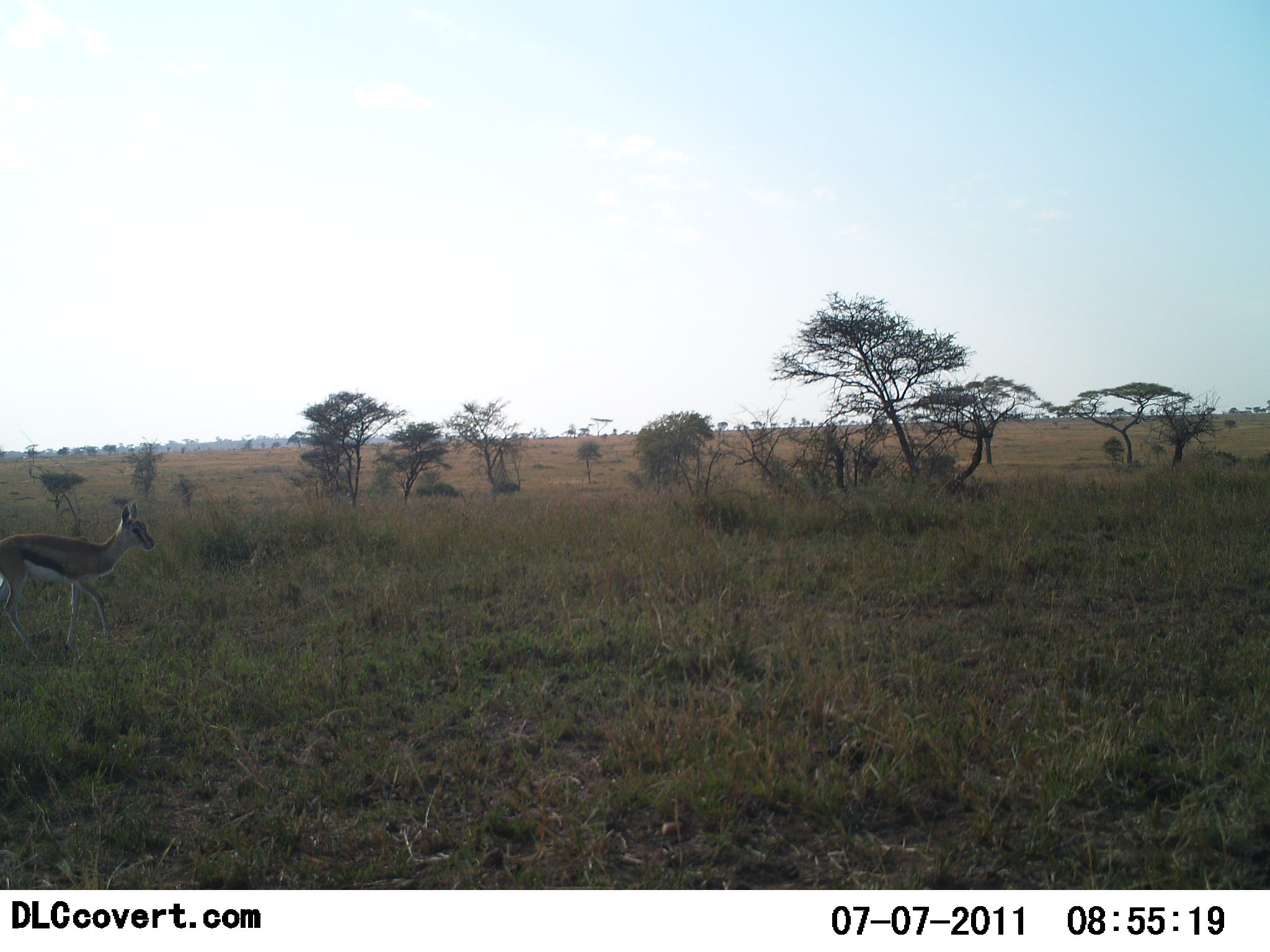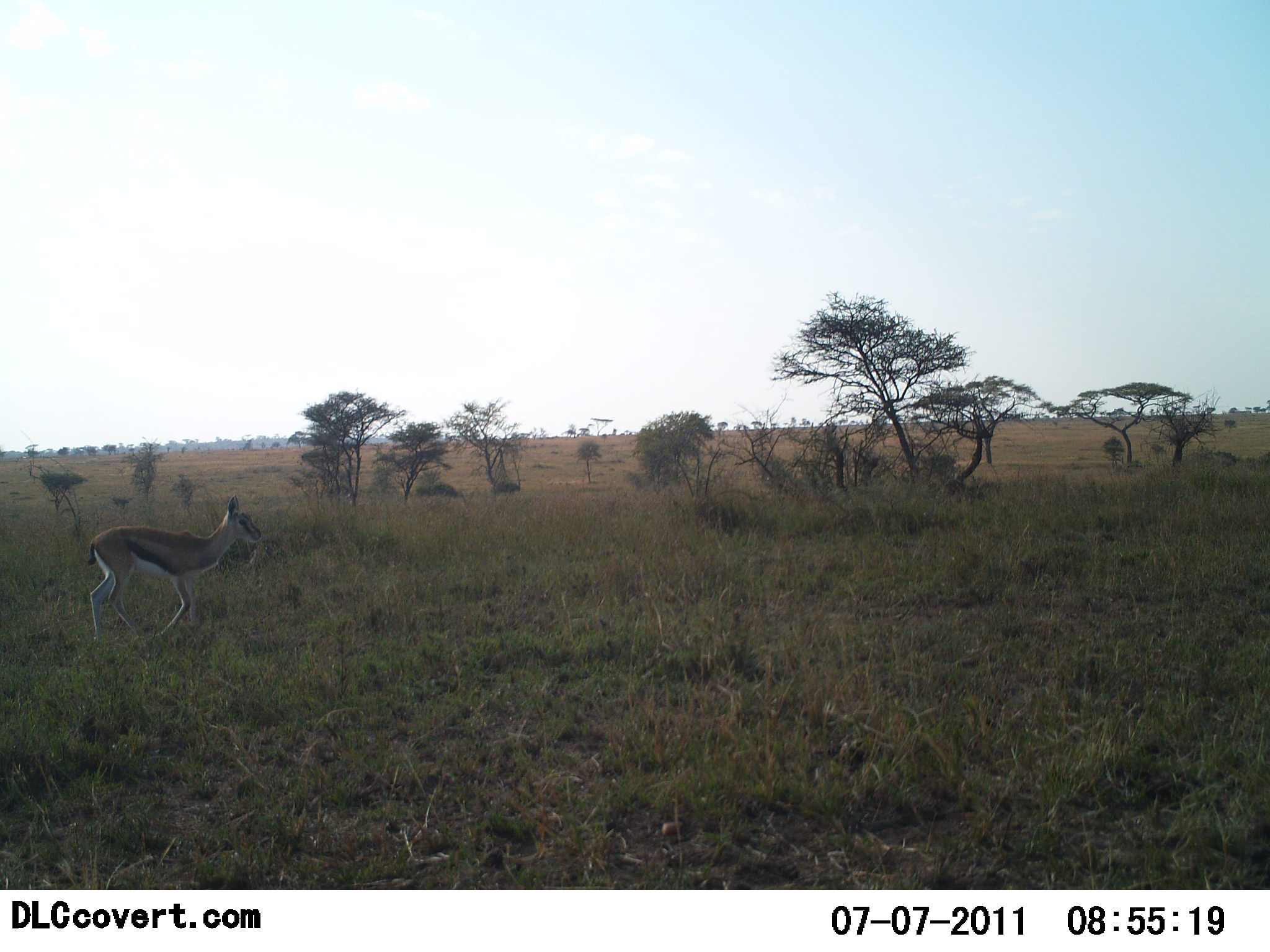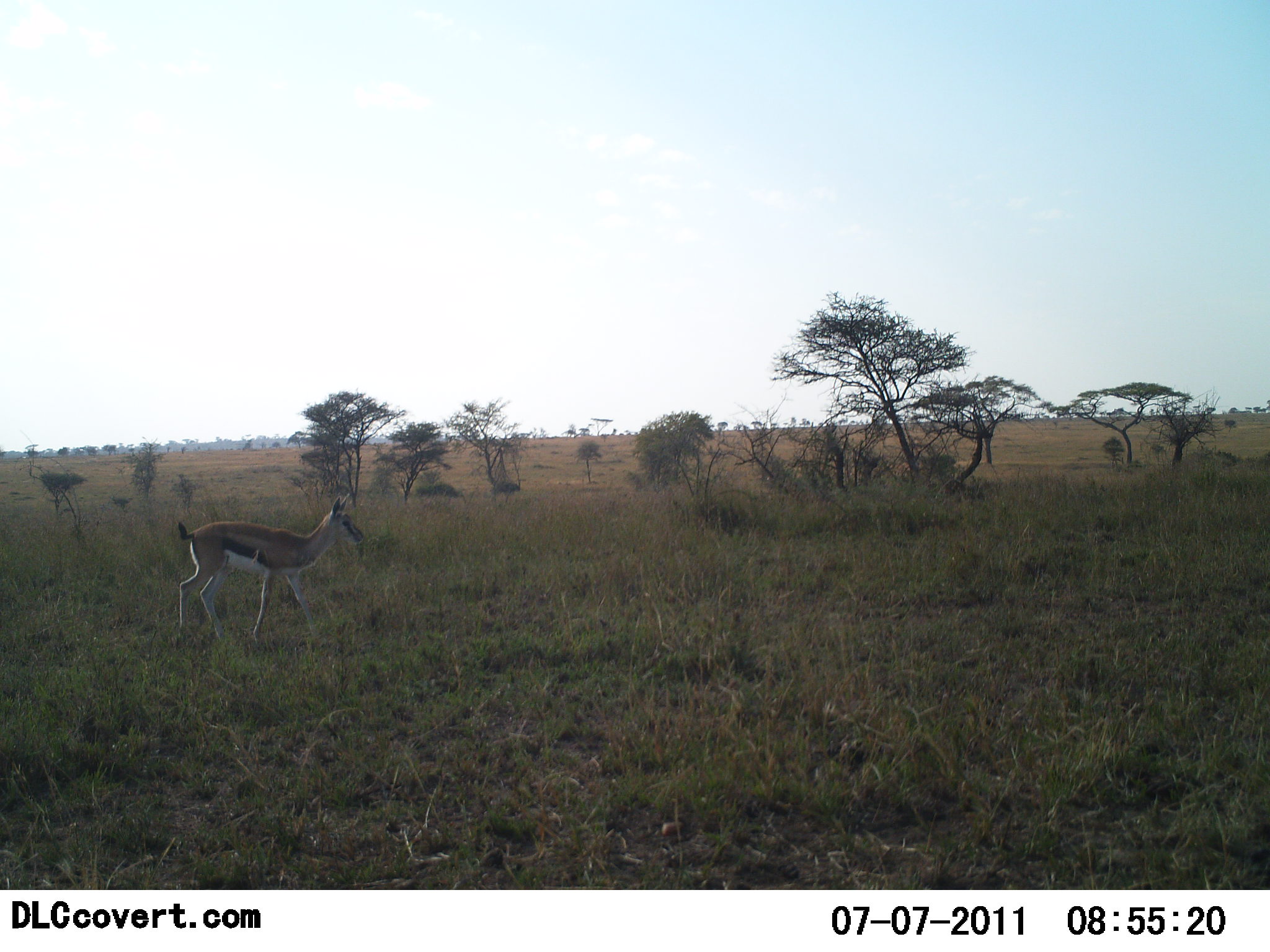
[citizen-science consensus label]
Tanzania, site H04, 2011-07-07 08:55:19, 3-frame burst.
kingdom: Animalia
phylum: Chordata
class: Mammalia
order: Artiodactyla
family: Bovidae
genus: Eudorcas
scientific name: Eudorcas thomsonii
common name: thomson's gazelle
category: gazellethomsons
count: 1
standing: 0%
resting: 0%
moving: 100%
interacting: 0%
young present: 0%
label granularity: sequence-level